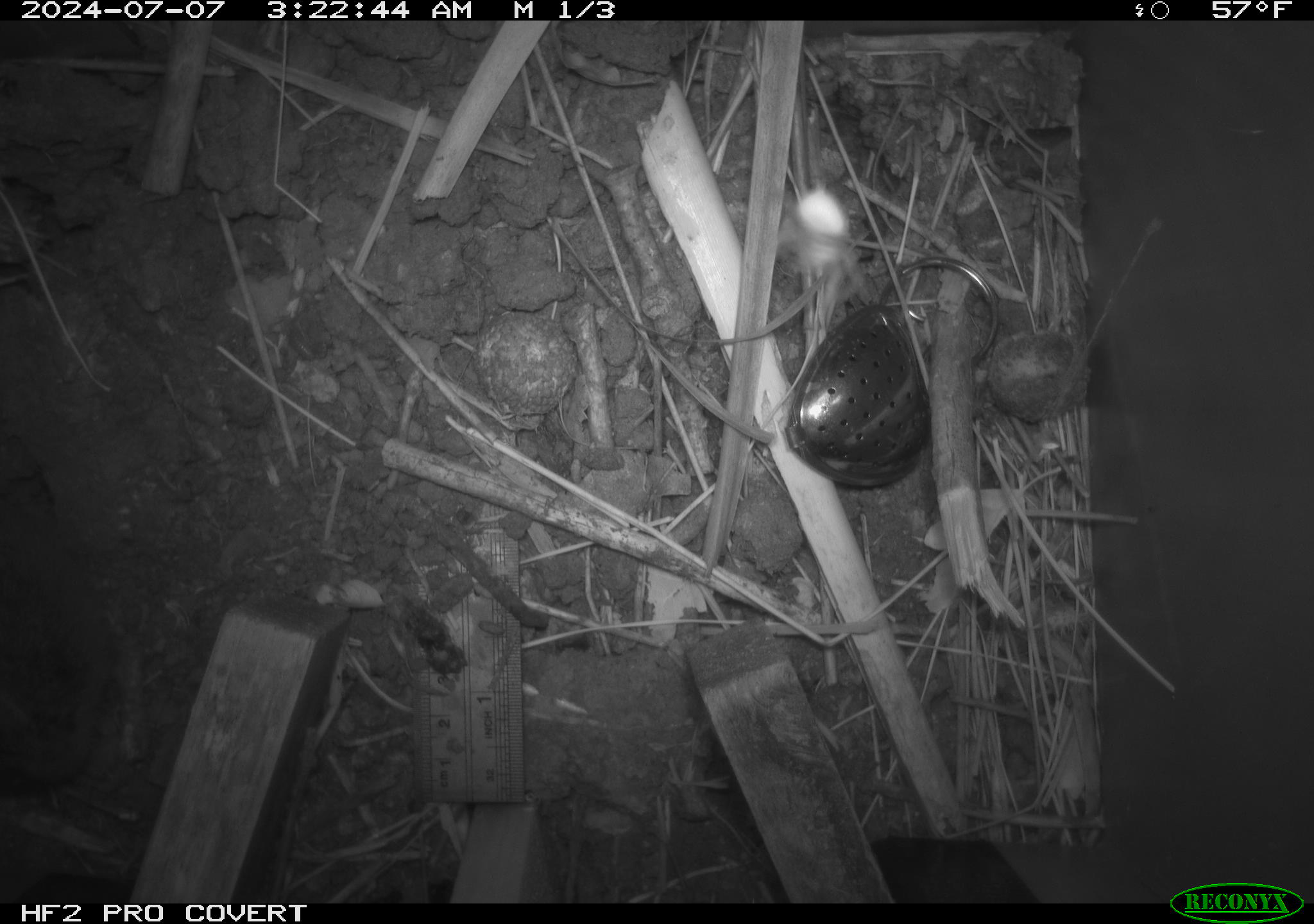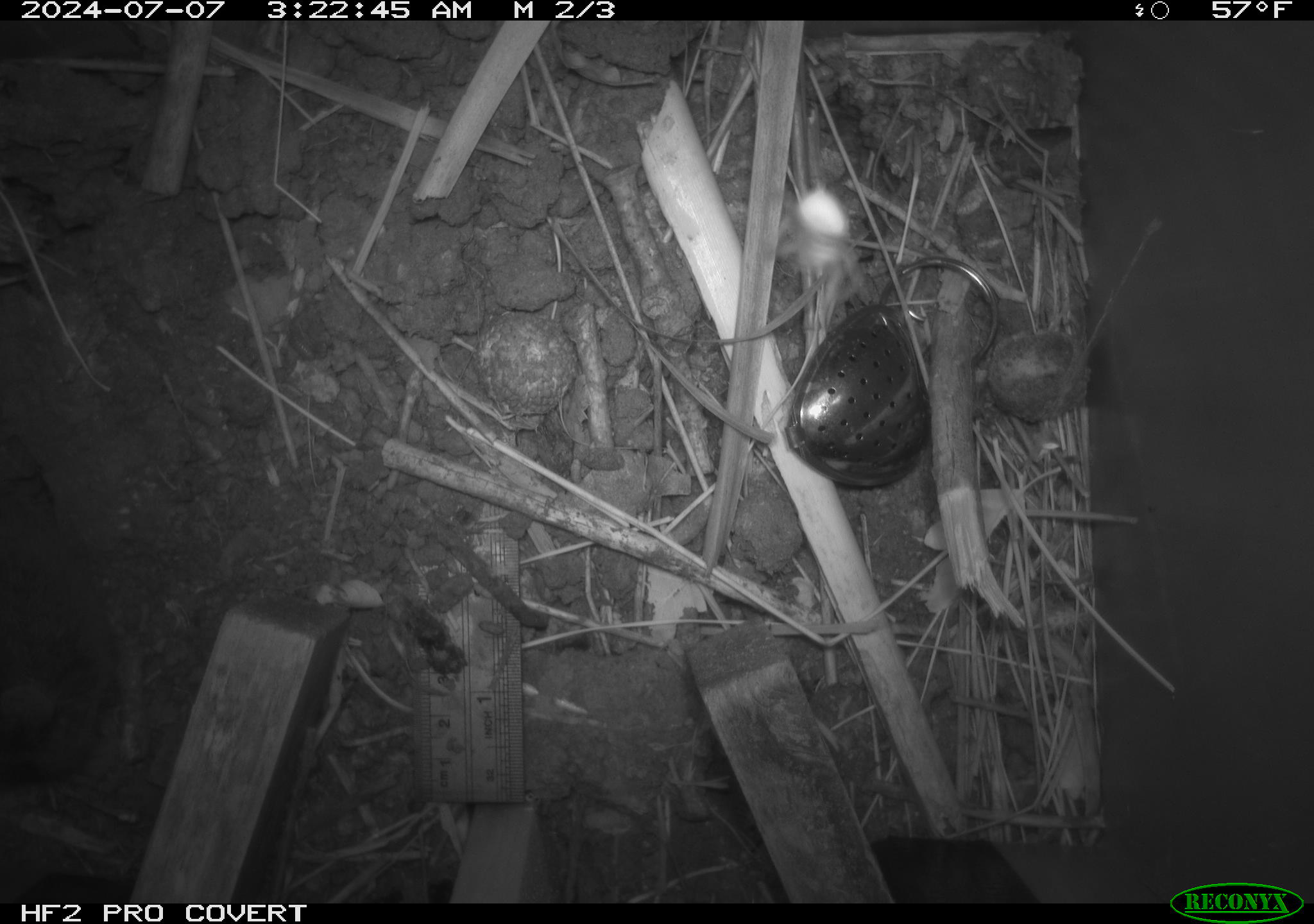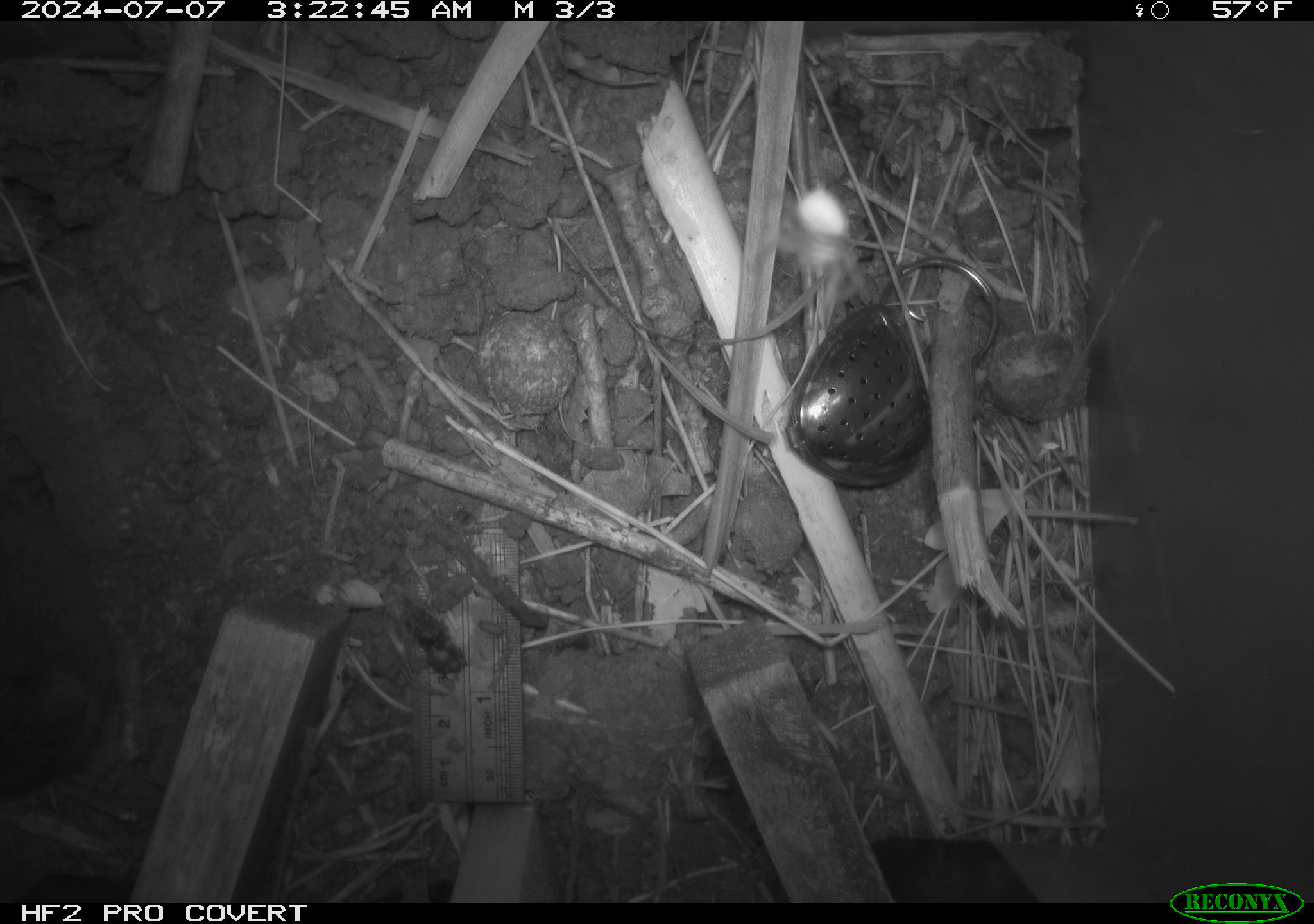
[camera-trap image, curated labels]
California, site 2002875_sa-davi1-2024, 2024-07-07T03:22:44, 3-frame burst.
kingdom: Animalia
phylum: Chordata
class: Mammalia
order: Rodentia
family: Cricetidae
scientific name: Arvicolinae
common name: voles, lemmings, and muskrats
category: arvicolinae subfamily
Arvicolinae subfamily (voles, lemmings, and muskrats) (Arvicolinae).